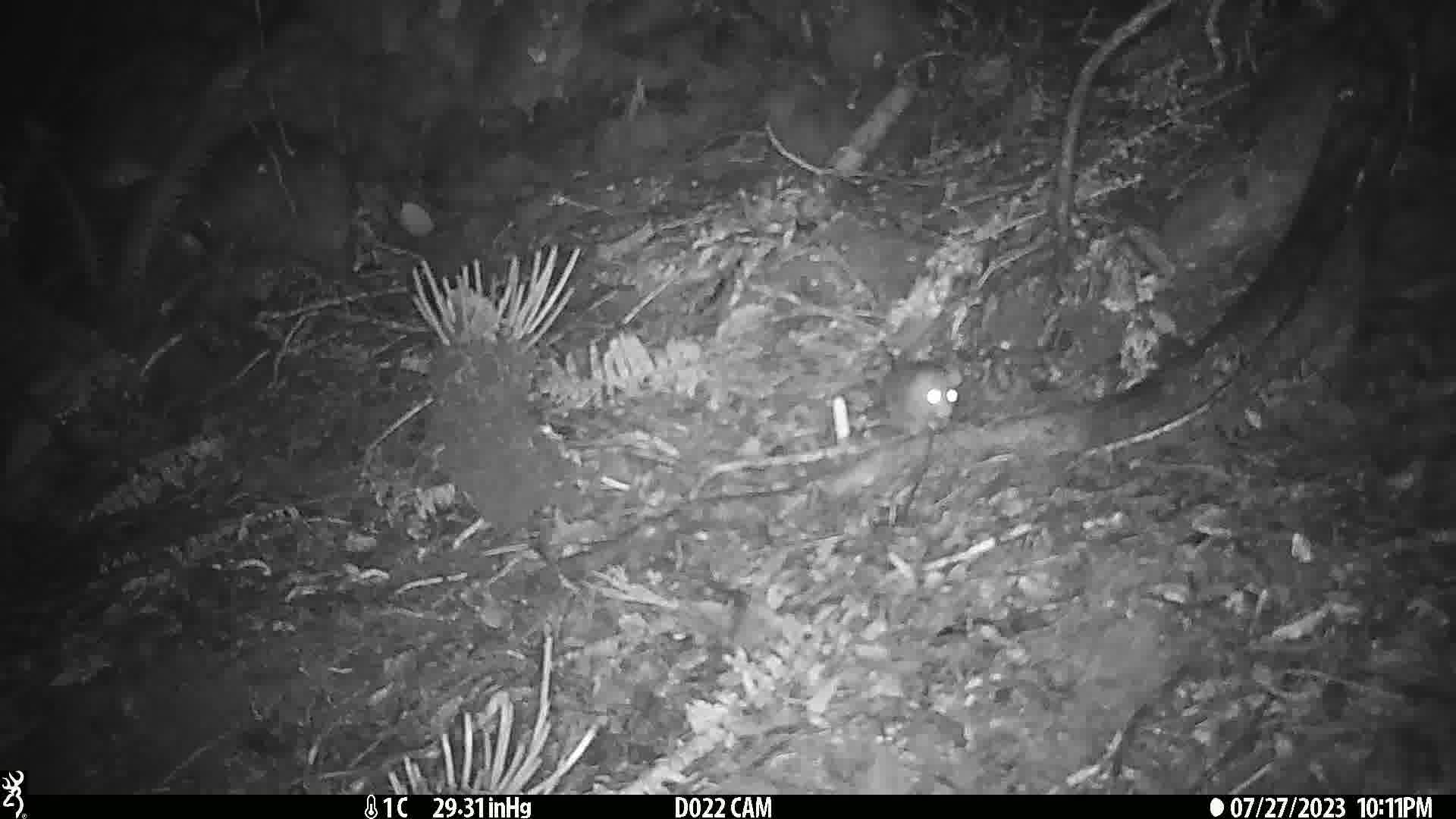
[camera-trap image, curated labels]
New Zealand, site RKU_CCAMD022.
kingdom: Animalia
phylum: Chordata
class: Mammalia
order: Rodentia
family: Muridae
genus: Rattus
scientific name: Rattus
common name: rat